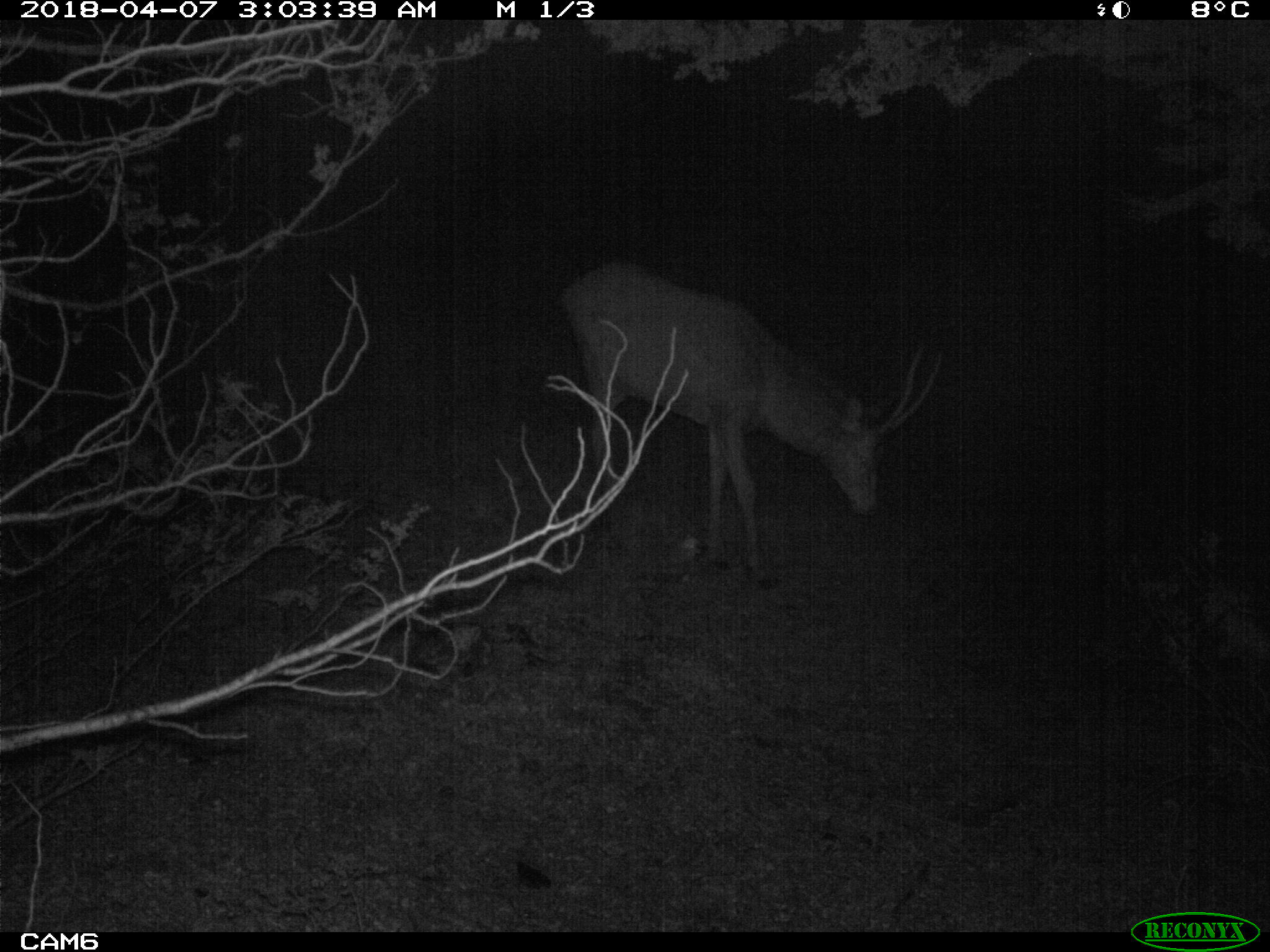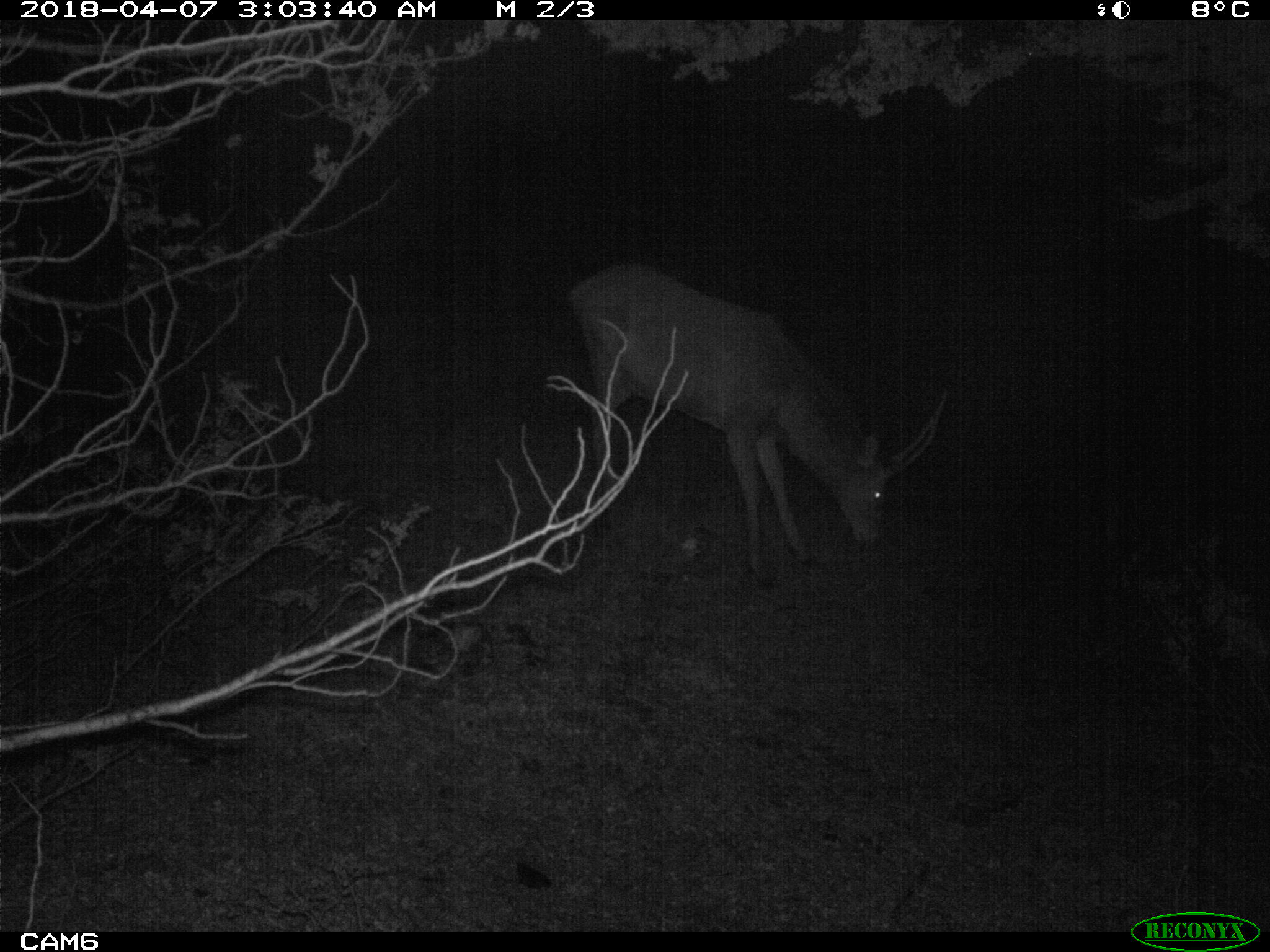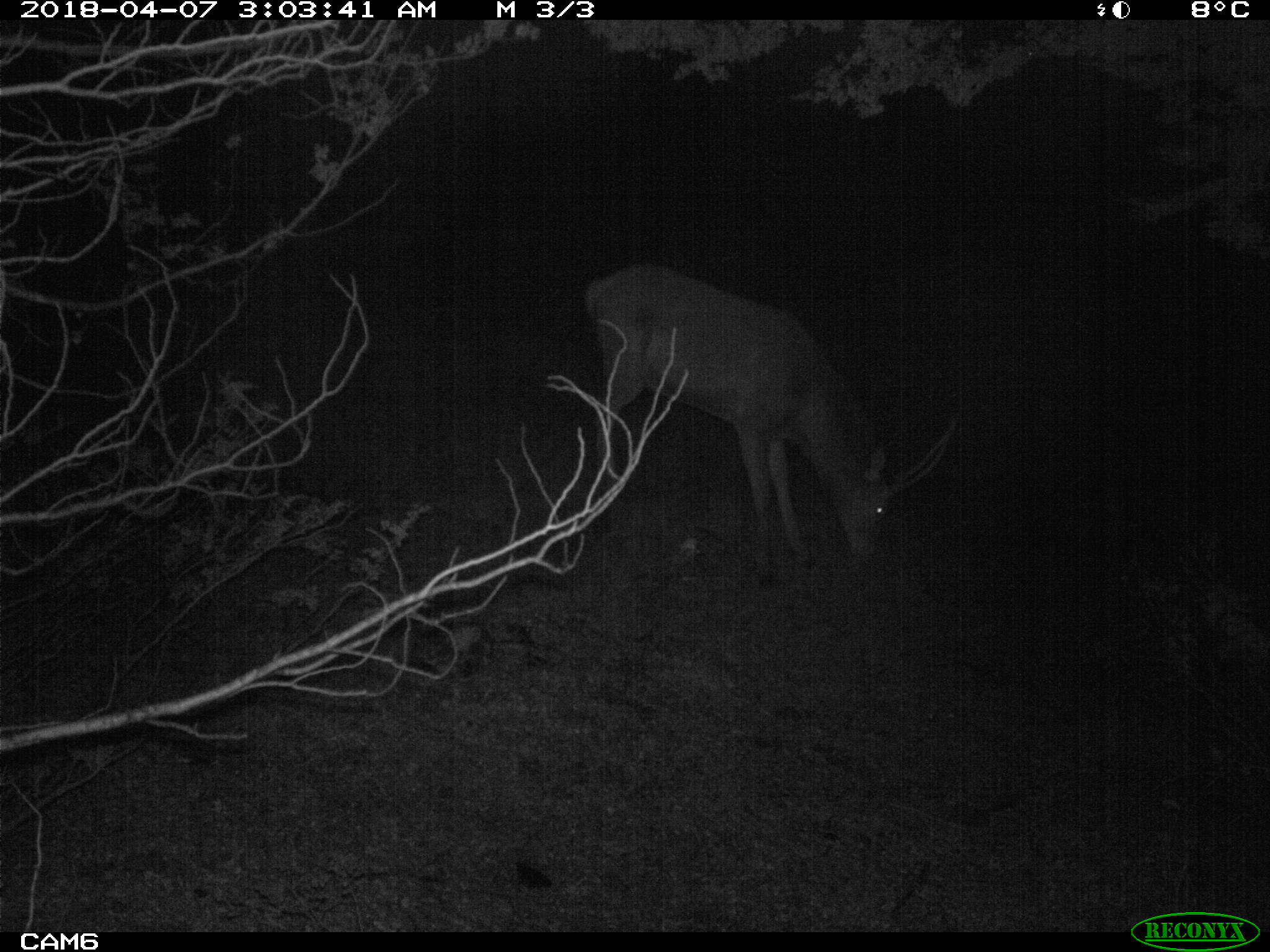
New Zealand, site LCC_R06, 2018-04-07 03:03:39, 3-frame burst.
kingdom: Animalia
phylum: Chordata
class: Mammalia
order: Artiodactyla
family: Cervidae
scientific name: Cervidae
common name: deer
Deer (Cervidae).